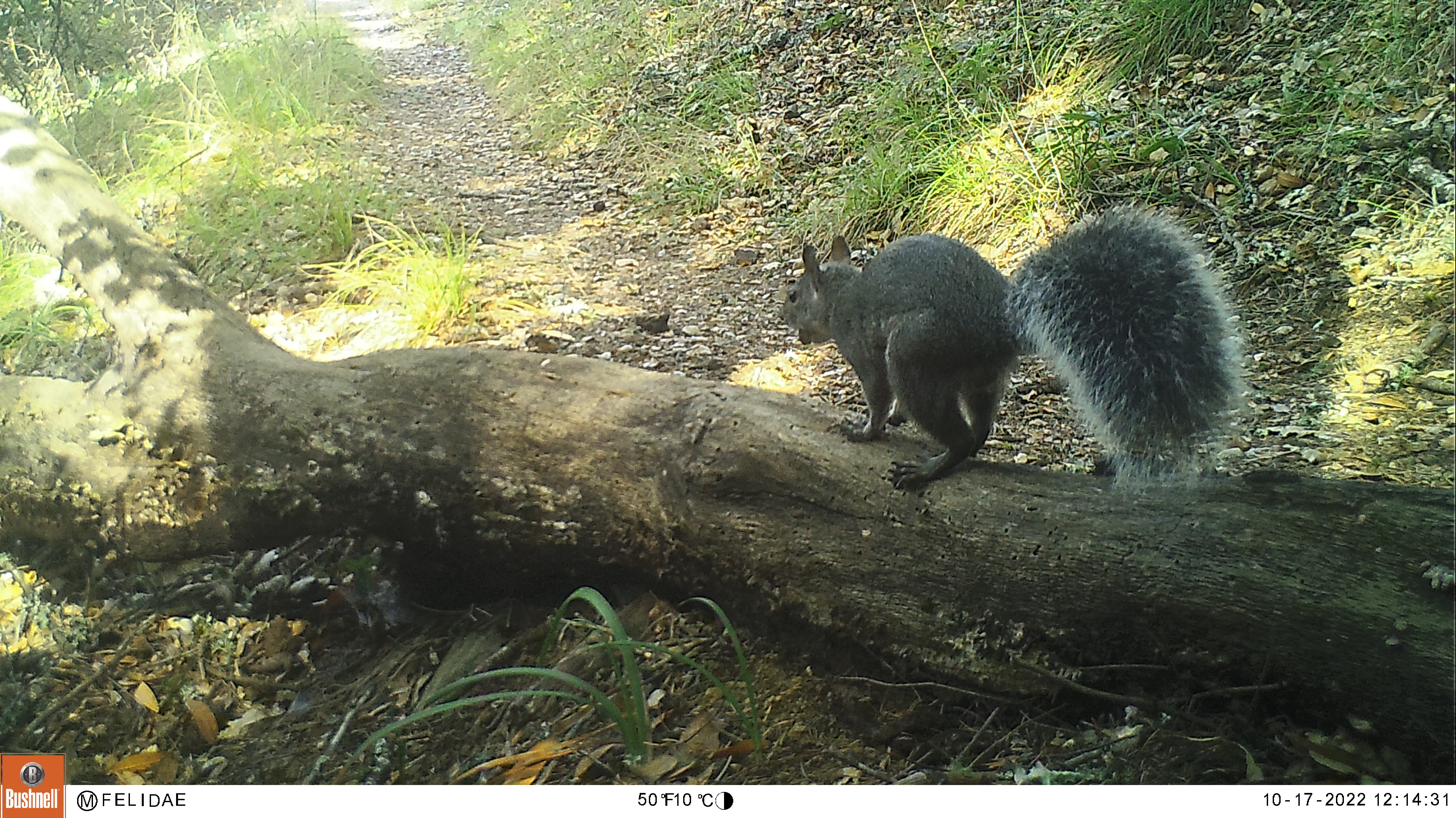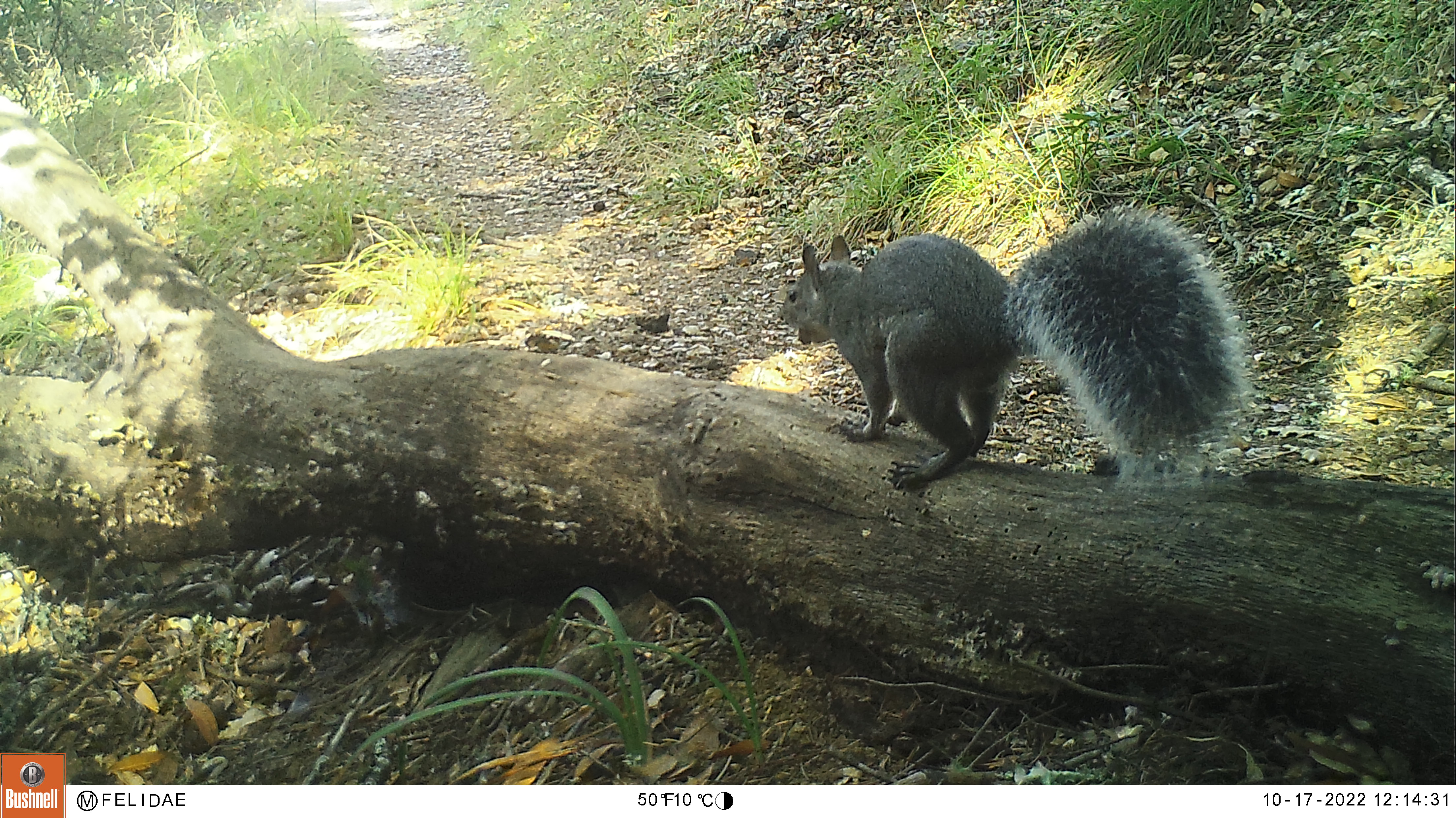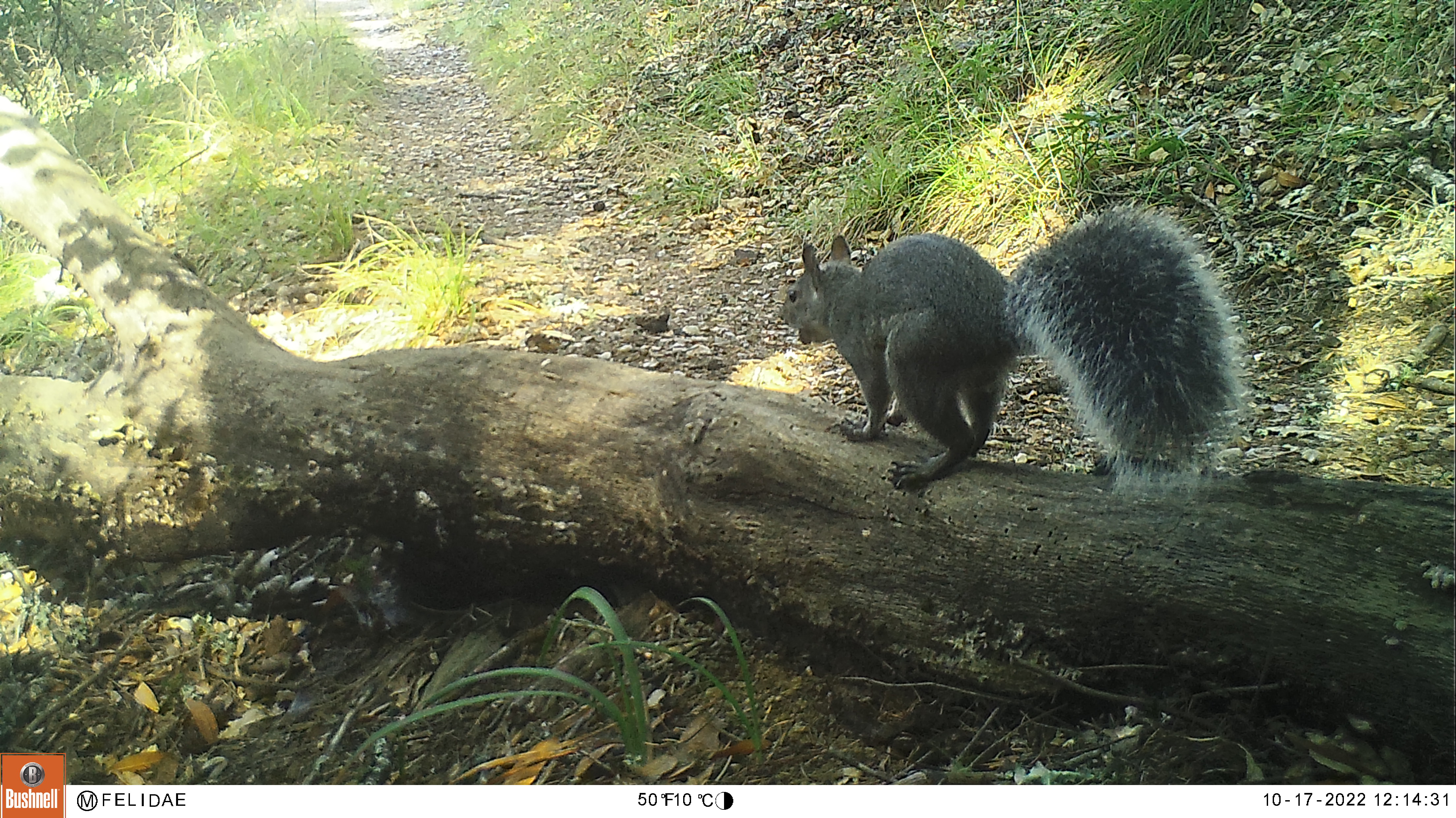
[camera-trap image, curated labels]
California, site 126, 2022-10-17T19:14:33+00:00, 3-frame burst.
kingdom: Animalia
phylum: Chordata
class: Mammalia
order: Rodentia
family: Sciuridae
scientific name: Sciuridae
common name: squirrel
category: unknown squirrel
Unknown squirrel (squirrel) (Sciuridae).